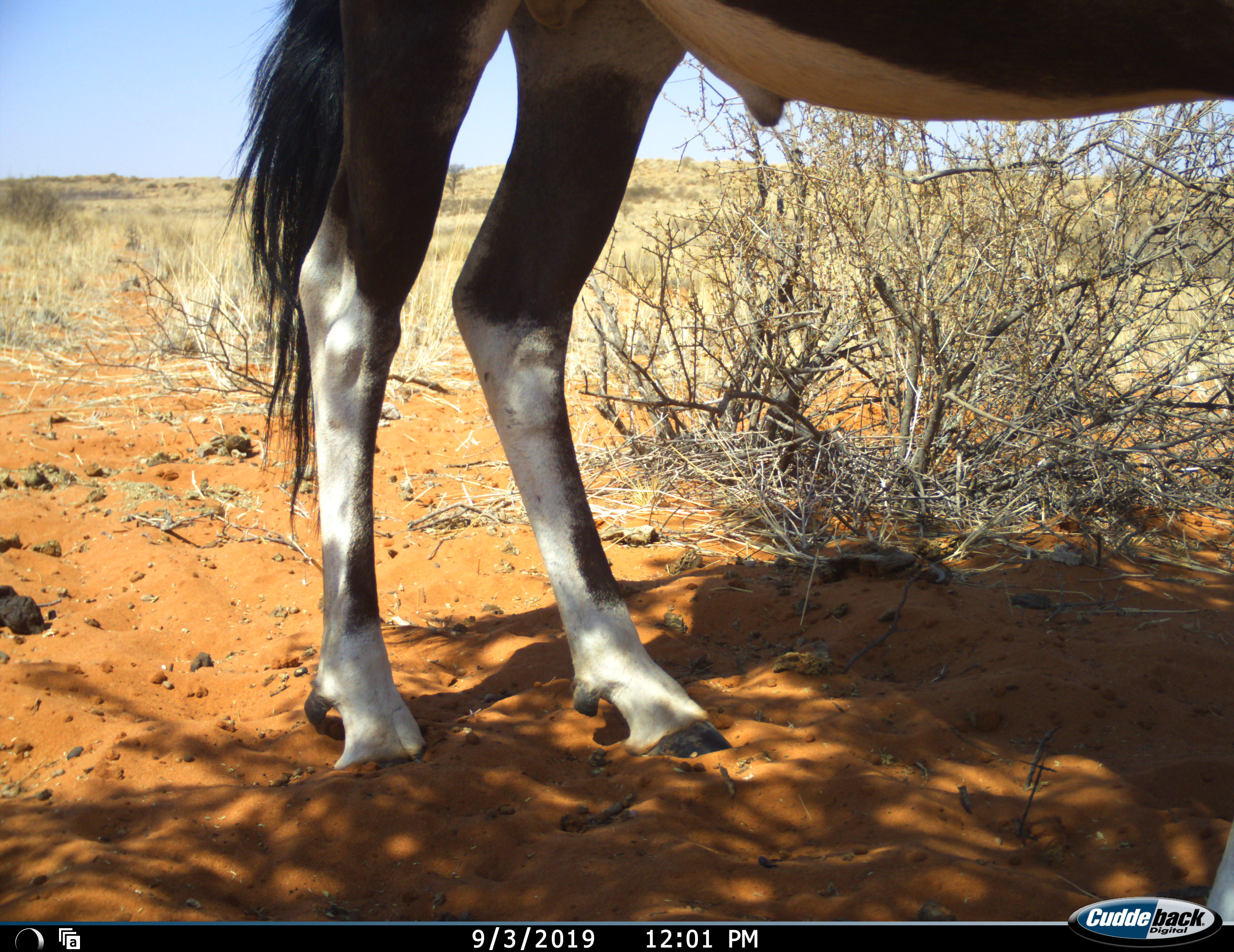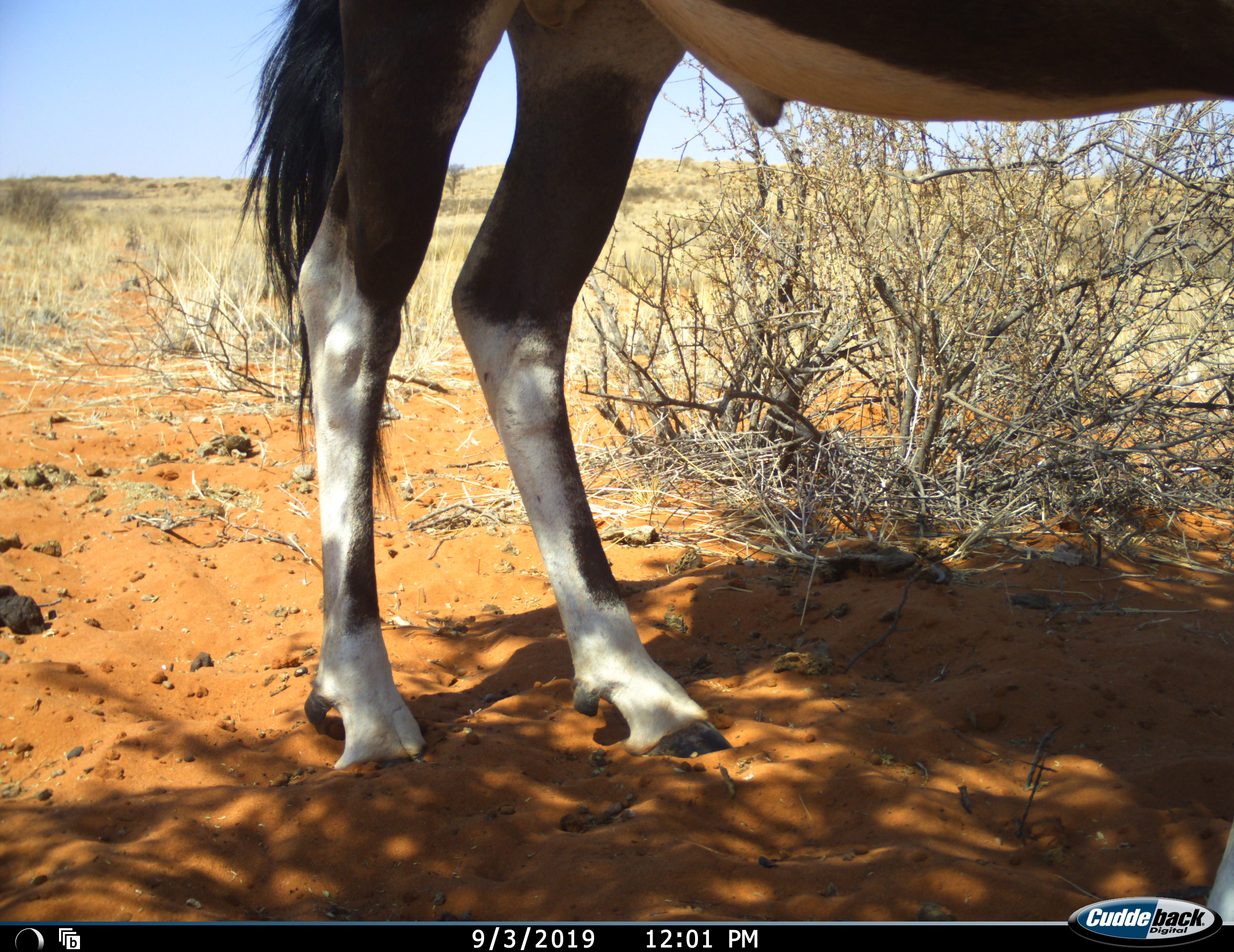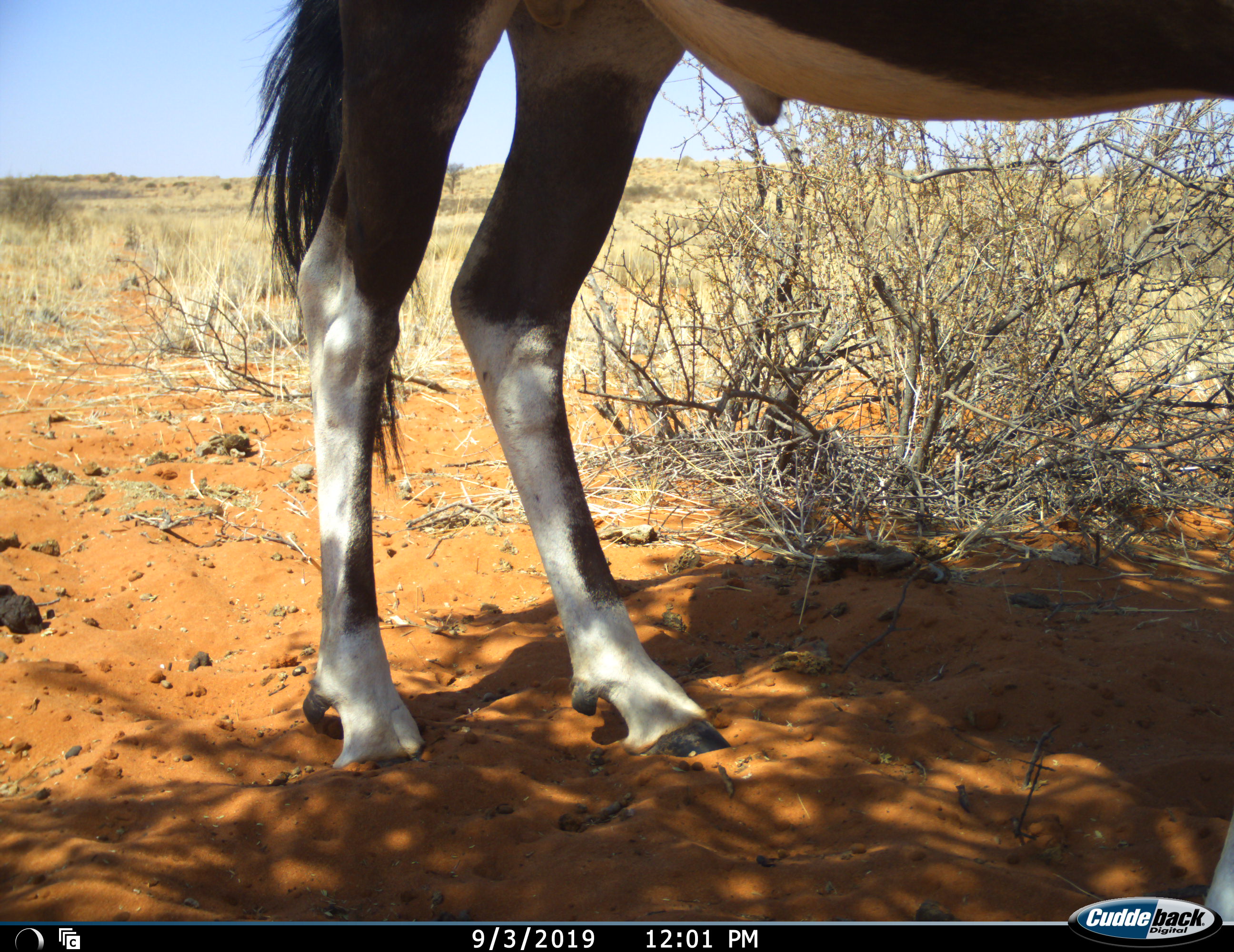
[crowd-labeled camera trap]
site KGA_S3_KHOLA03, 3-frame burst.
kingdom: Animalia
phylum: Chordata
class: Mammalia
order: Artiodactyla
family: Bovidae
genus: Oryx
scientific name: Oryx gazella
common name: gemsbok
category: oryx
Oryx (gemsbok) (Oryx gazella), count 1. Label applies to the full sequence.